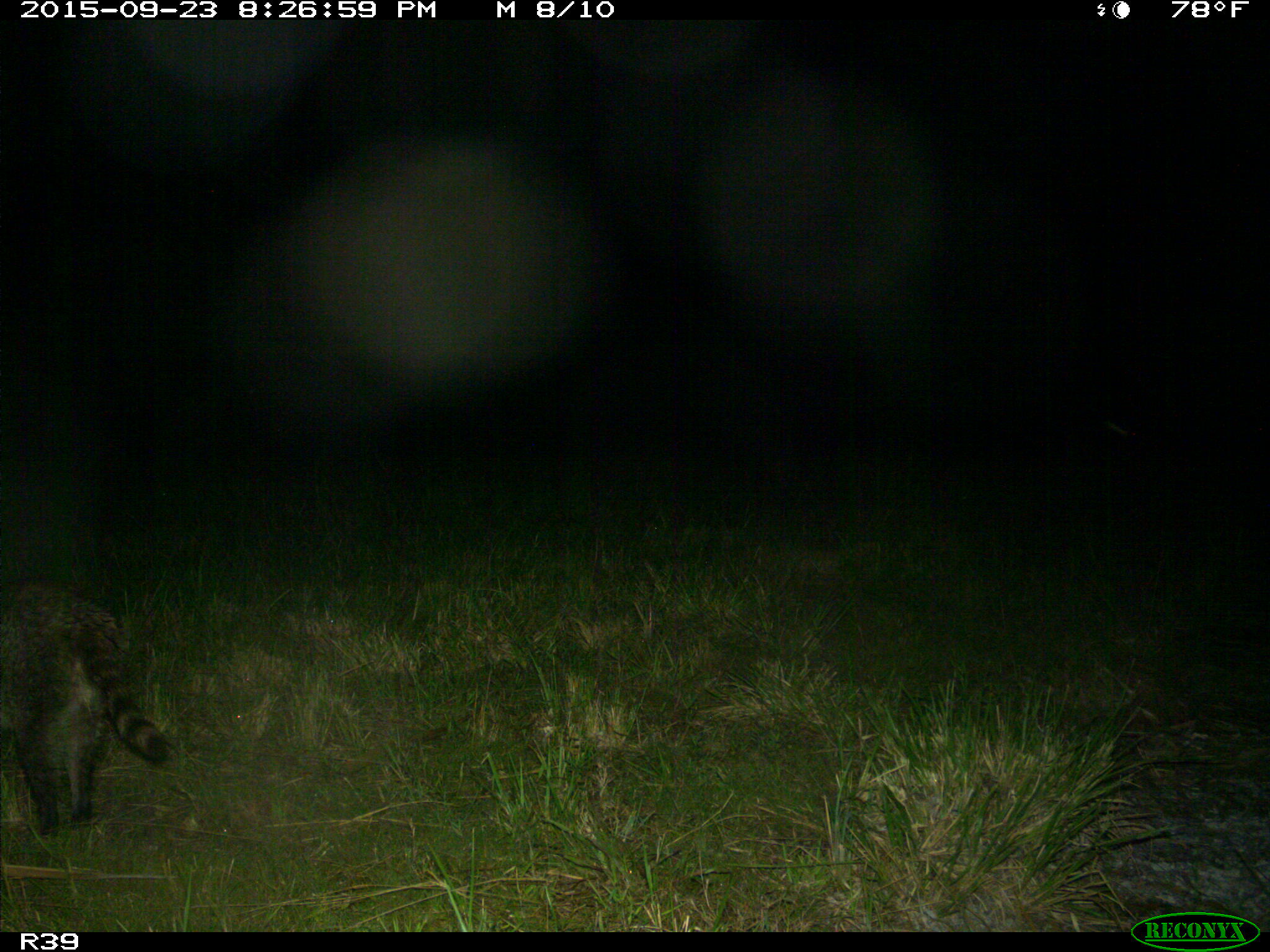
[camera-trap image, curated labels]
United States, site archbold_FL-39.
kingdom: Animalia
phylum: Chordata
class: Mammalia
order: Carnivora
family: Procyonidae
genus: Procyon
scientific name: Procyon lotor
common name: common raccoon